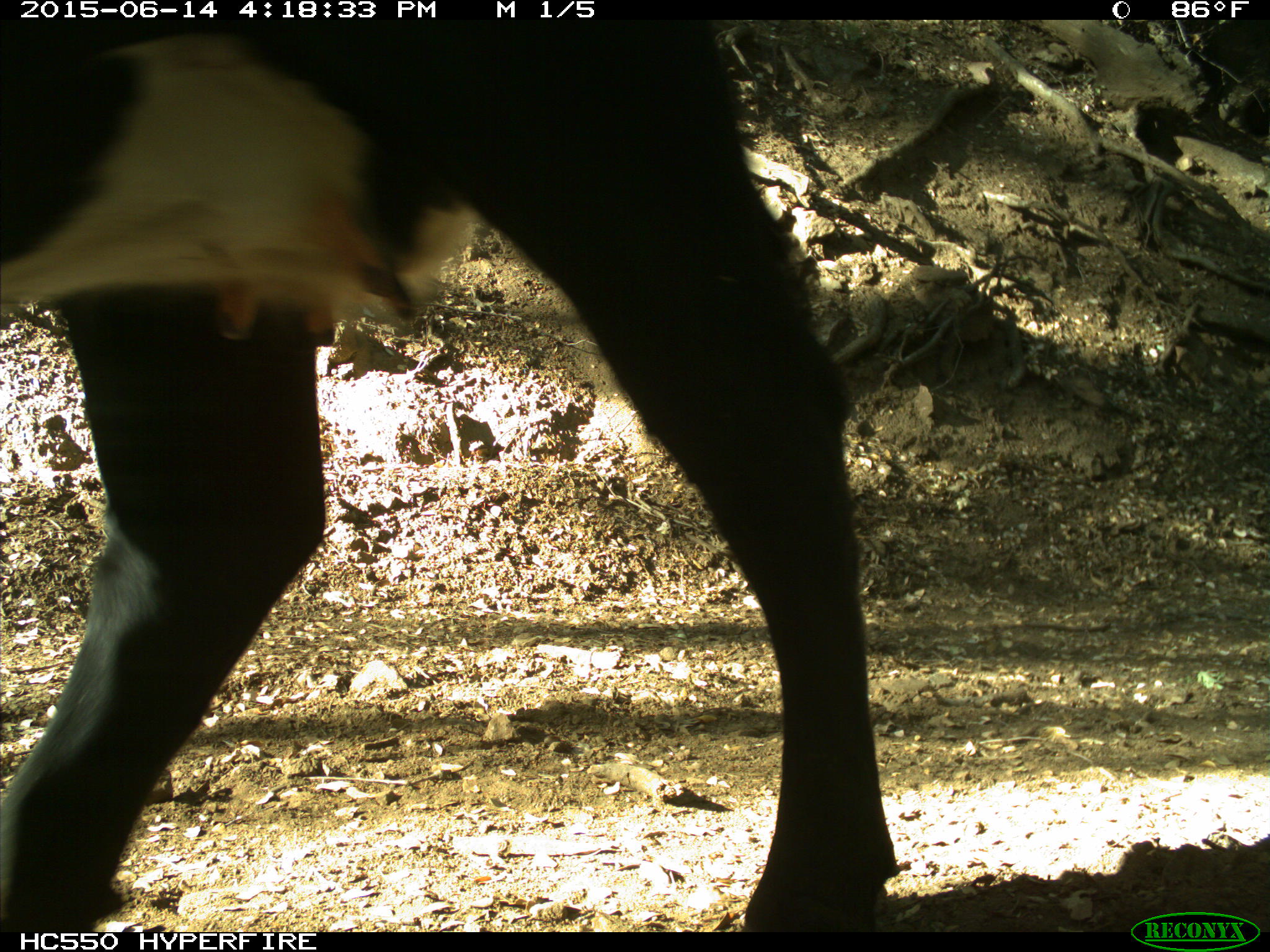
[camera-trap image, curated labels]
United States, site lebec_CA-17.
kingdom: Animalia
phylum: Chordata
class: Mammalia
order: Artiodactyla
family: Bovidae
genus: Bos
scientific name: Bos taurus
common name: domestic cow